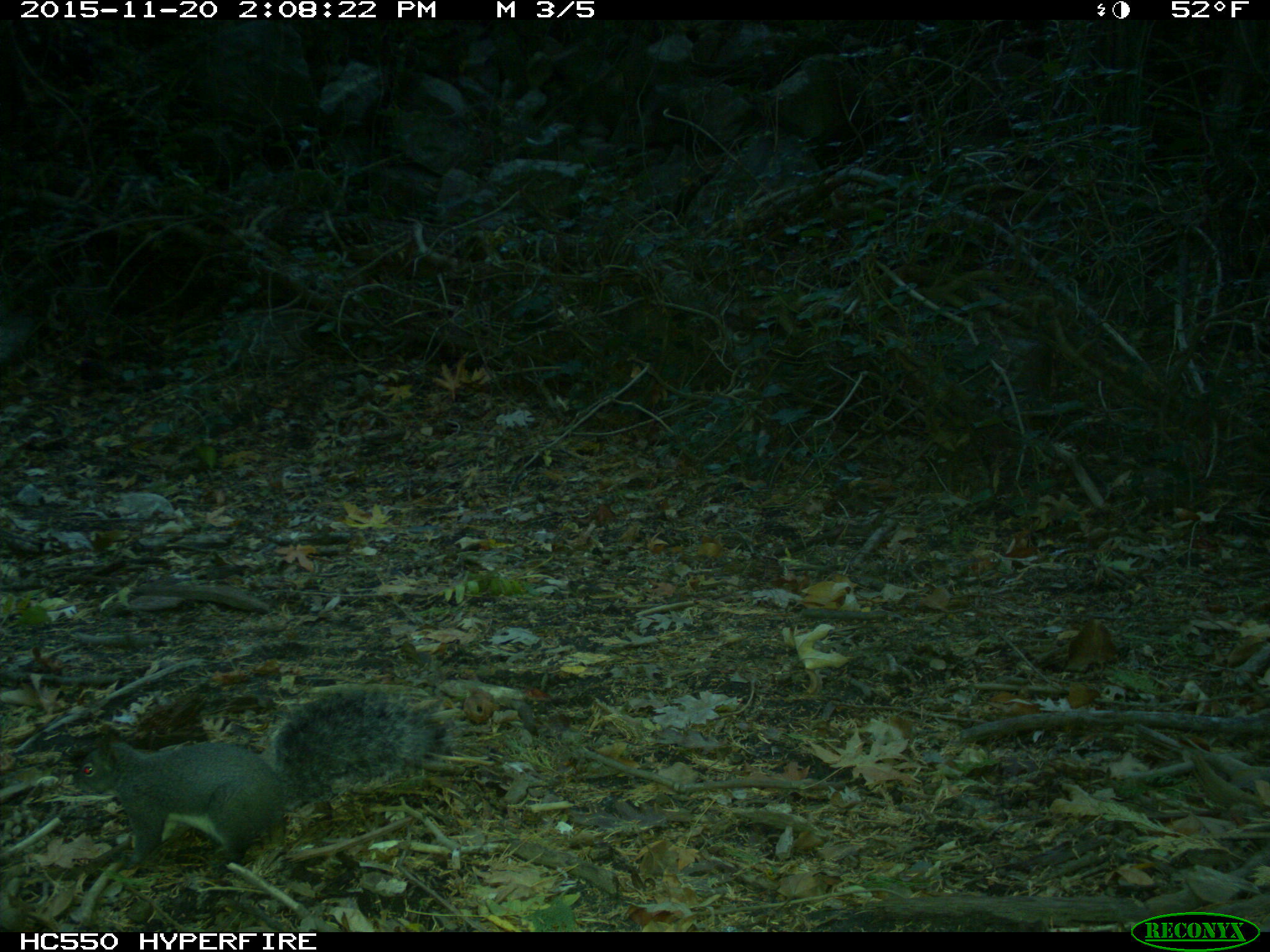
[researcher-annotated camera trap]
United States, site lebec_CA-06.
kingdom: Animalia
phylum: Chordata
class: Mammalia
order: Rodentia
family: Sciuridae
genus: Sciurus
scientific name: Sciurus carolinensis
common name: eastern gray squirrel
Sciurus carolinensis (eastern gray squirrel).